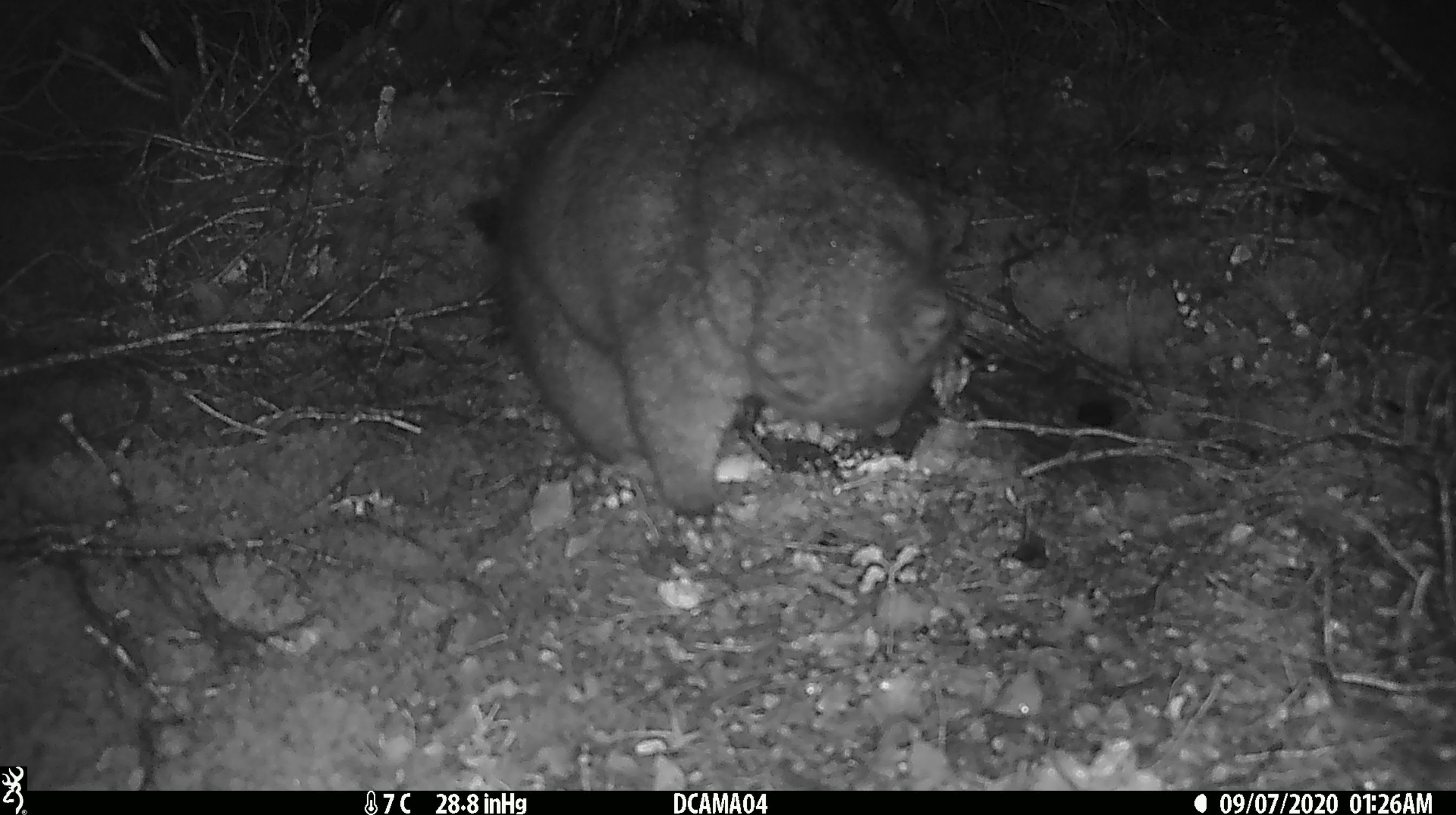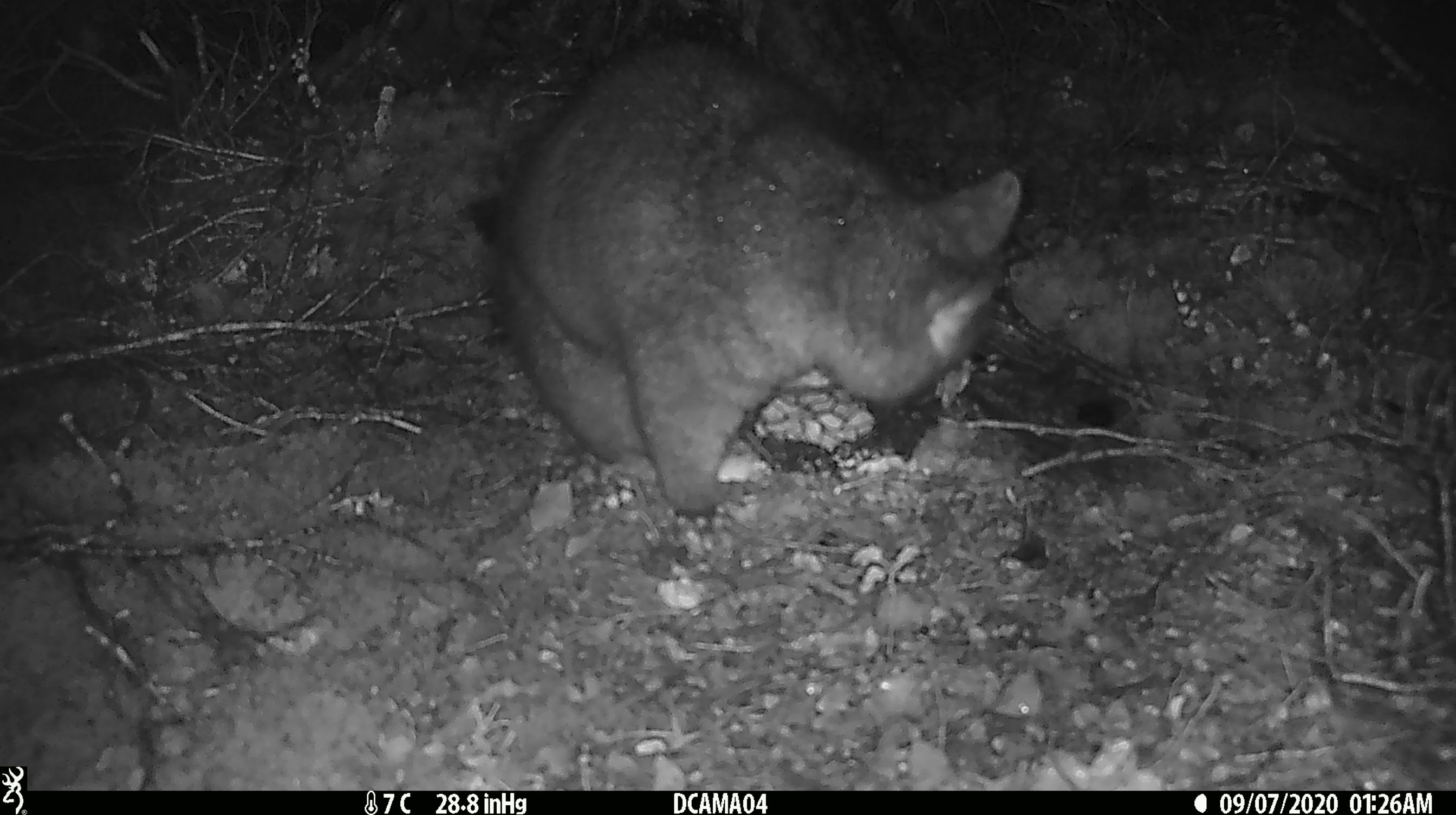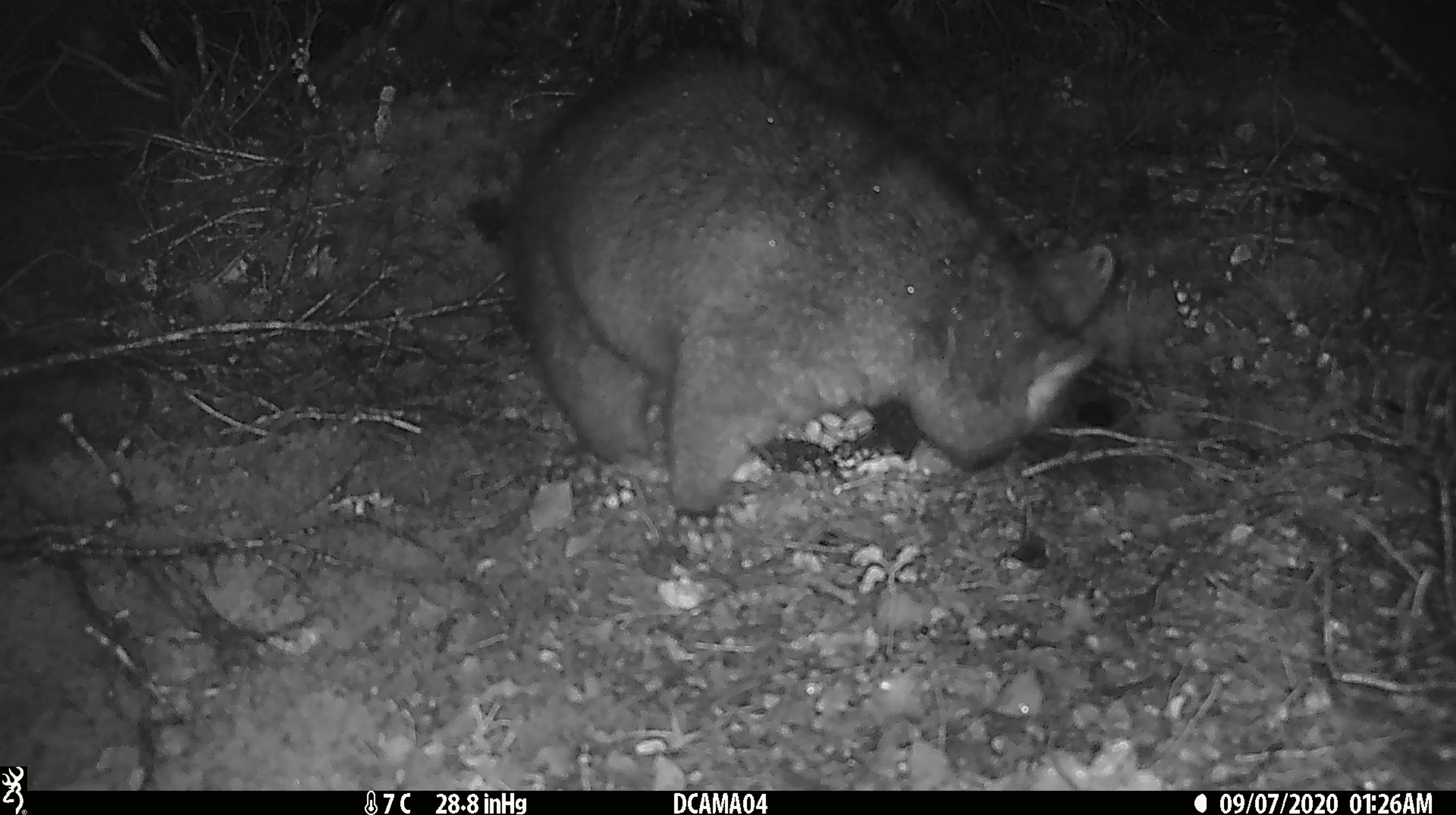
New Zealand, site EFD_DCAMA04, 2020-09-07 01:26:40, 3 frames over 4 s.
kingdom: Animalia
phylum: Chordata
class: Mammalia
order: Diprotodontia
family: Phalangeridae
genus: Trichosurus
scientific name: Trichosurus vulpecula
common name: common brushtail possum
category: possum